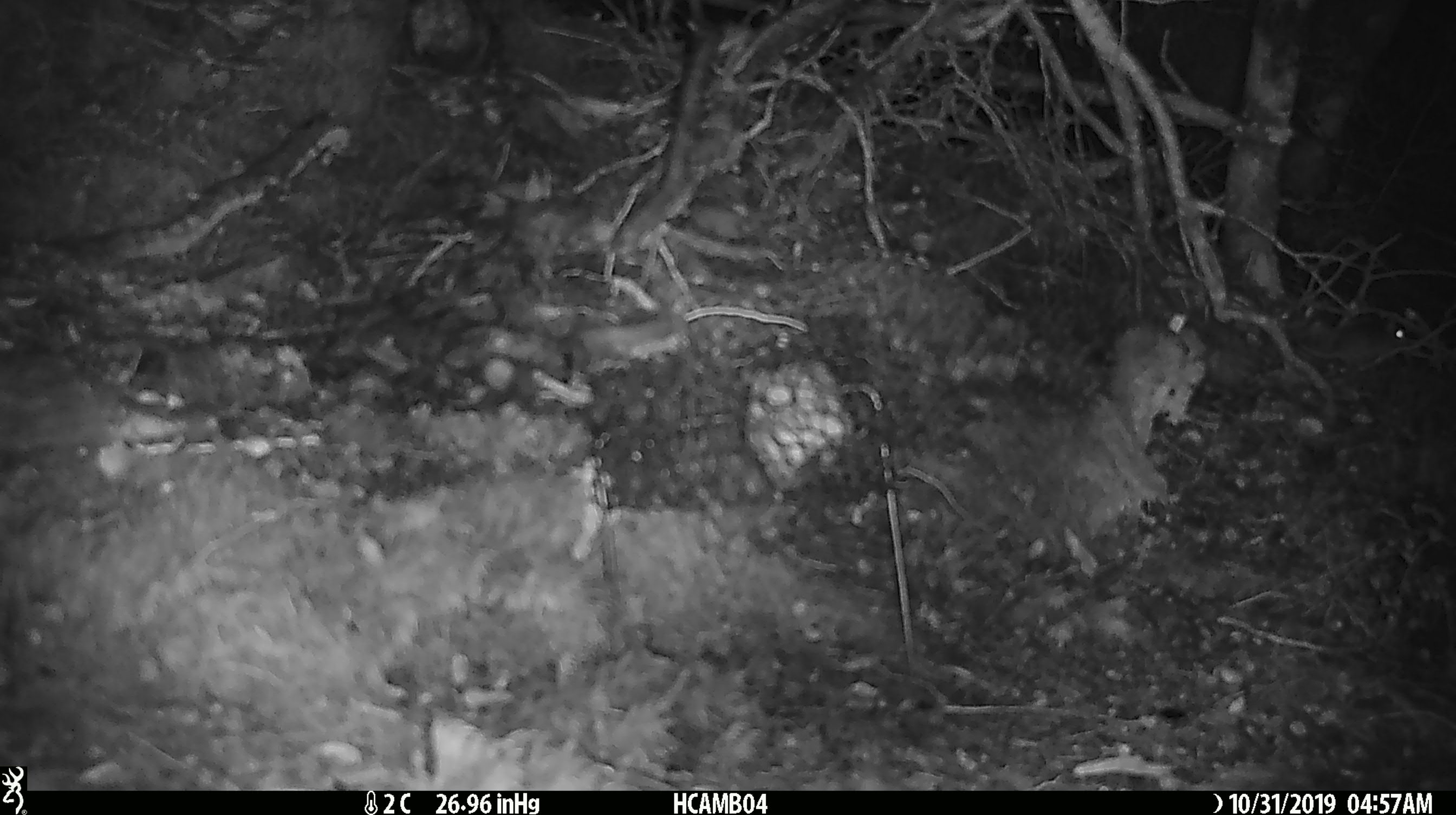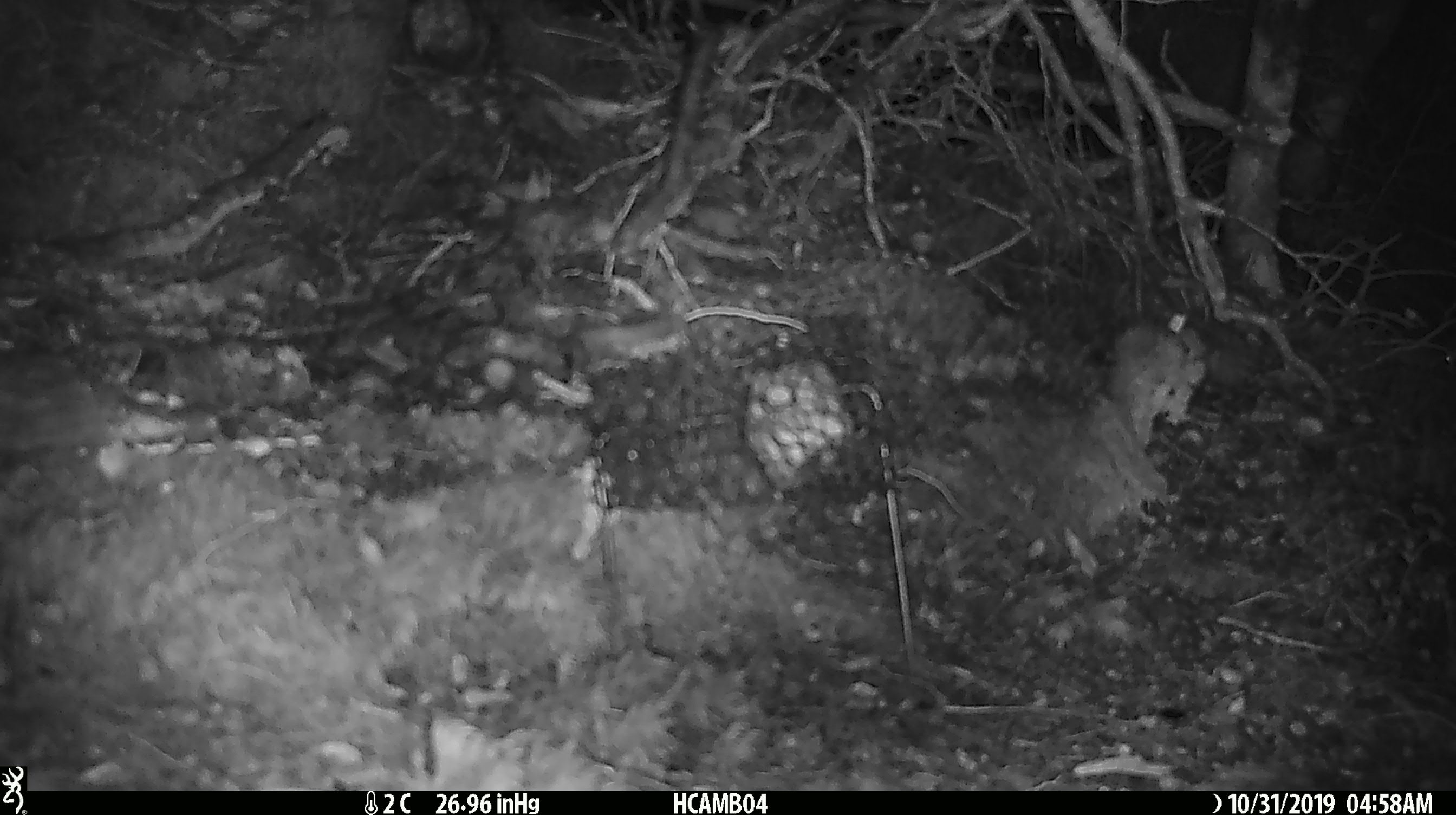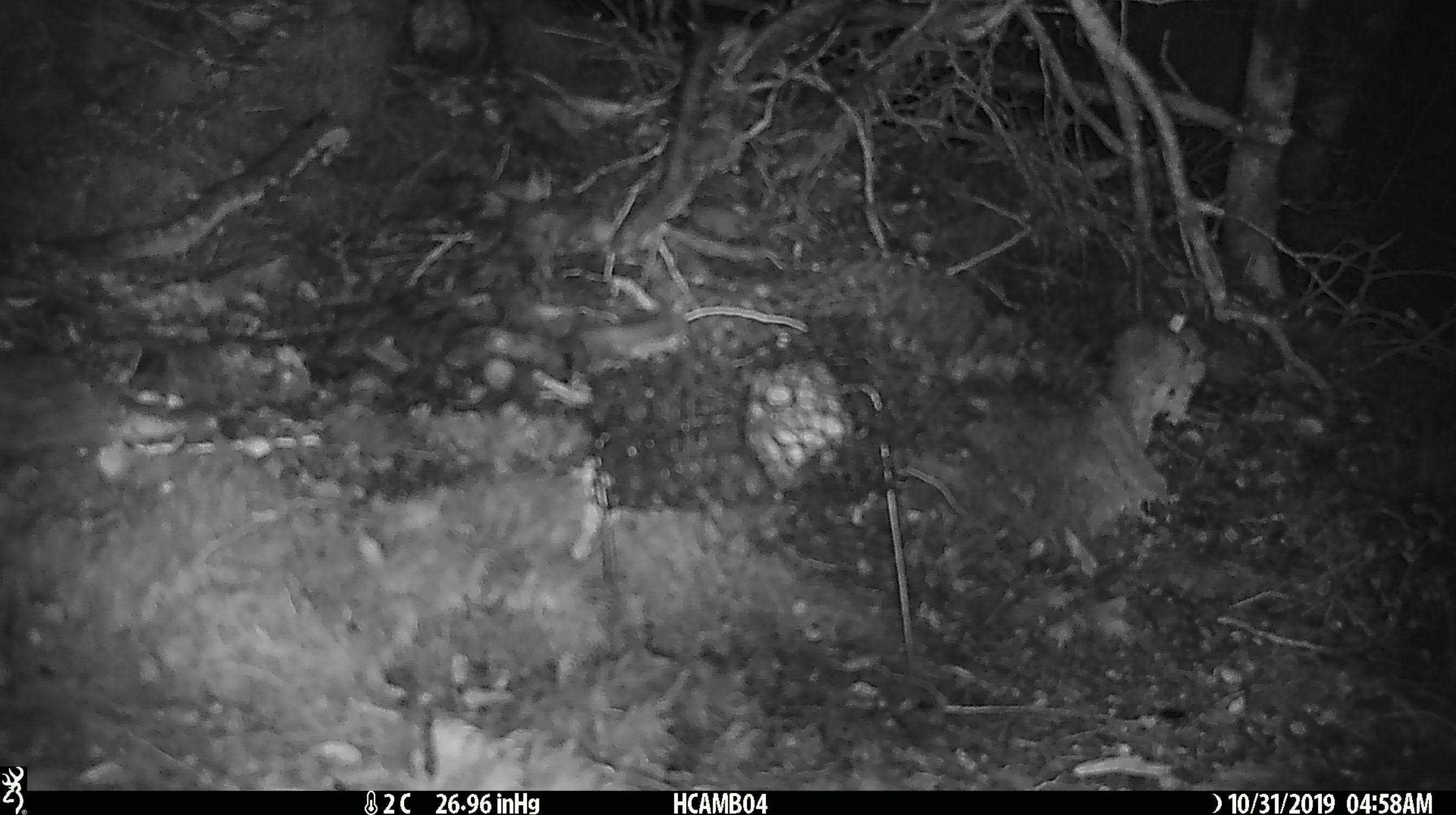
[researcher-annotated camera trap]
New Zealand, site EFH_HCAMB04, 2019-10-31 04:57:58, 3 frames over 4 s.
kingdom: Animalia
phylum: Chordata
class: Mammalia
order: Rodentia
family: Muridae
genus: Mus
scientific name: Mus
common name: mouse